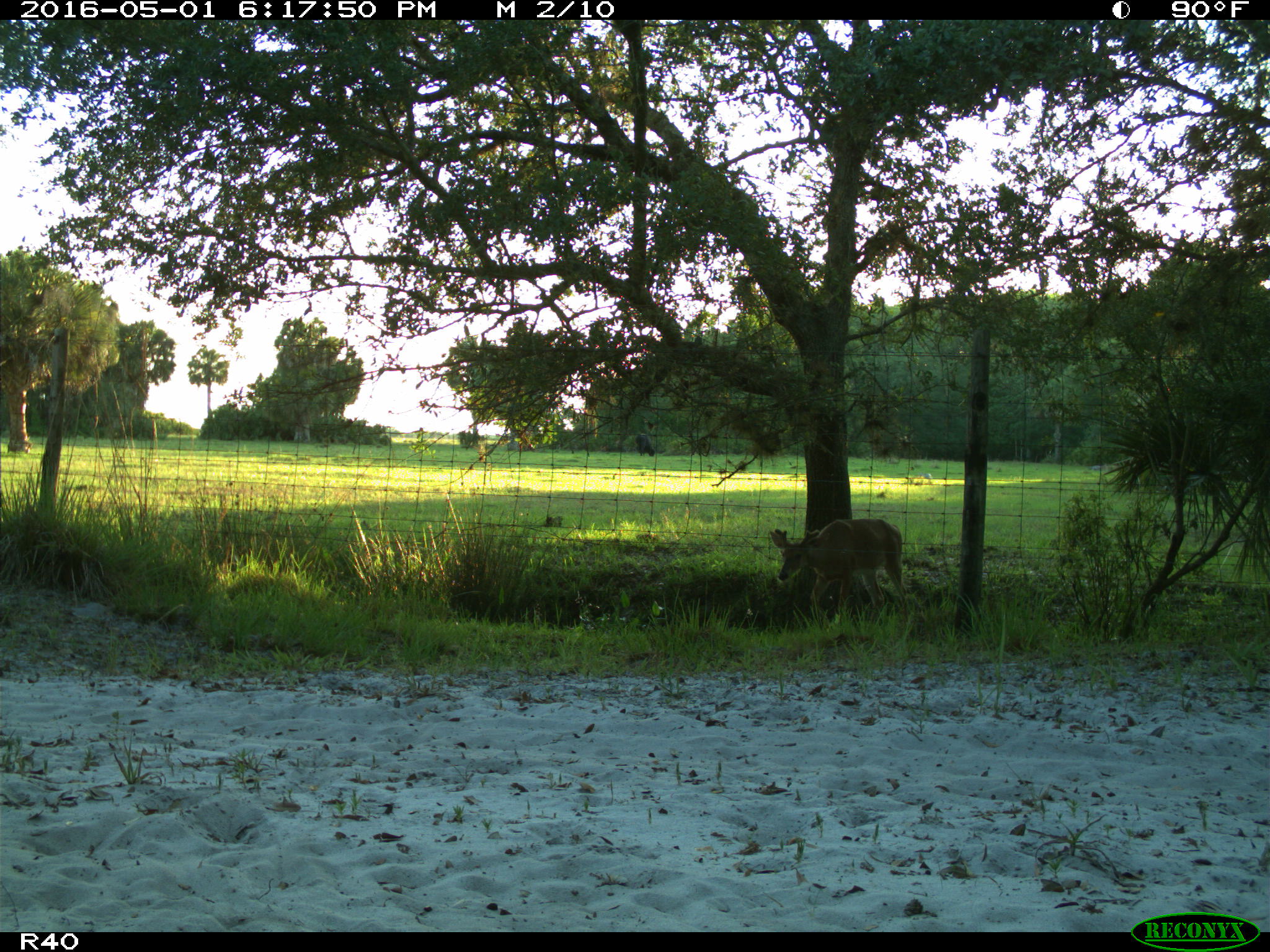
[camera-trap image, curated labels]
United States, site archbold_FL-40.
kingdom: Animalia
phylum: Chordata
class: Mammalia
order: Artiodactyla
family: Cervidae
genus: Odocoileus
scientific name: Odocoileus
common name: deer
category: unidentified deer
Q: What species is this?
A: Unidentified deer (deer) (Odocoileus).